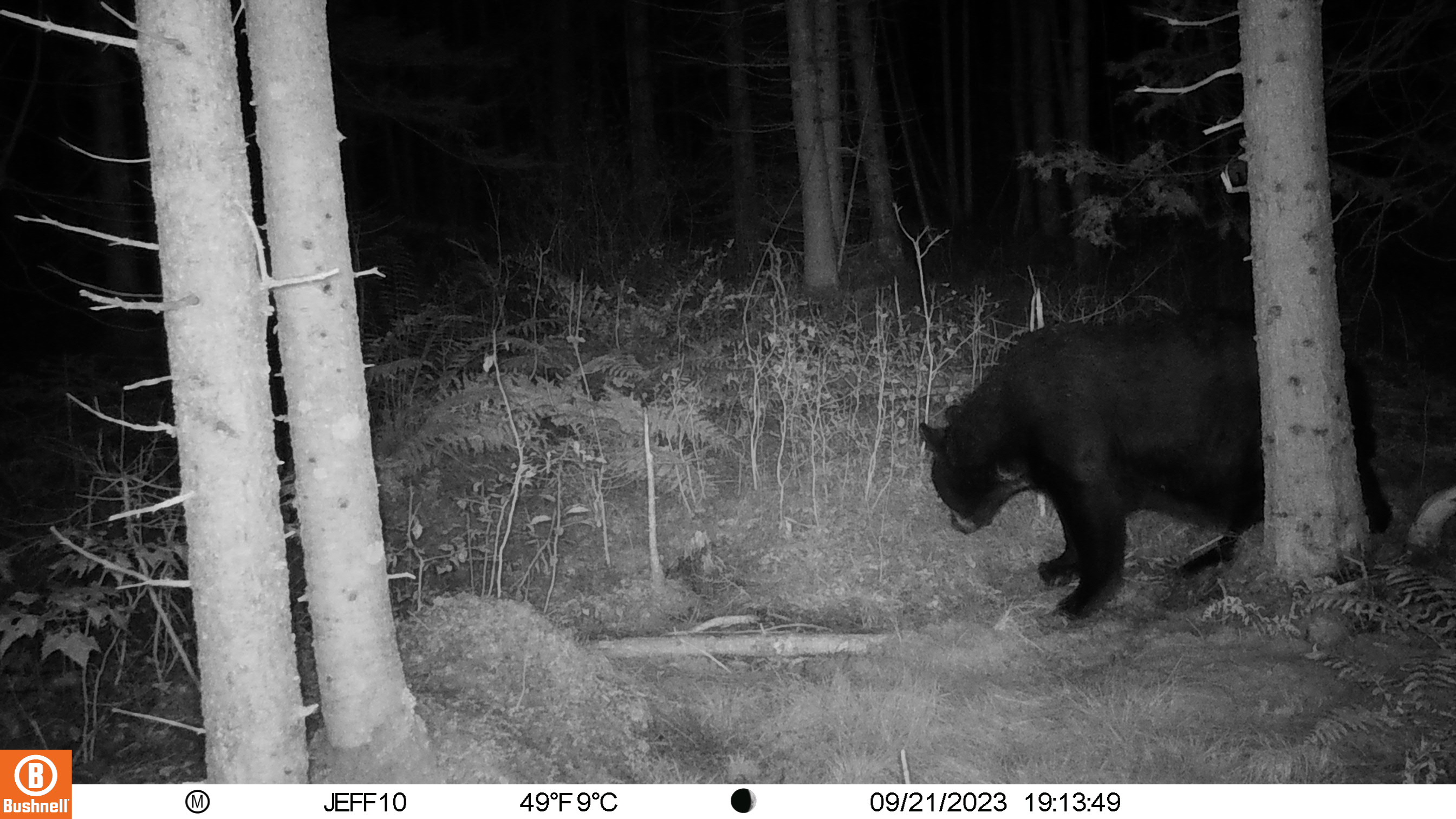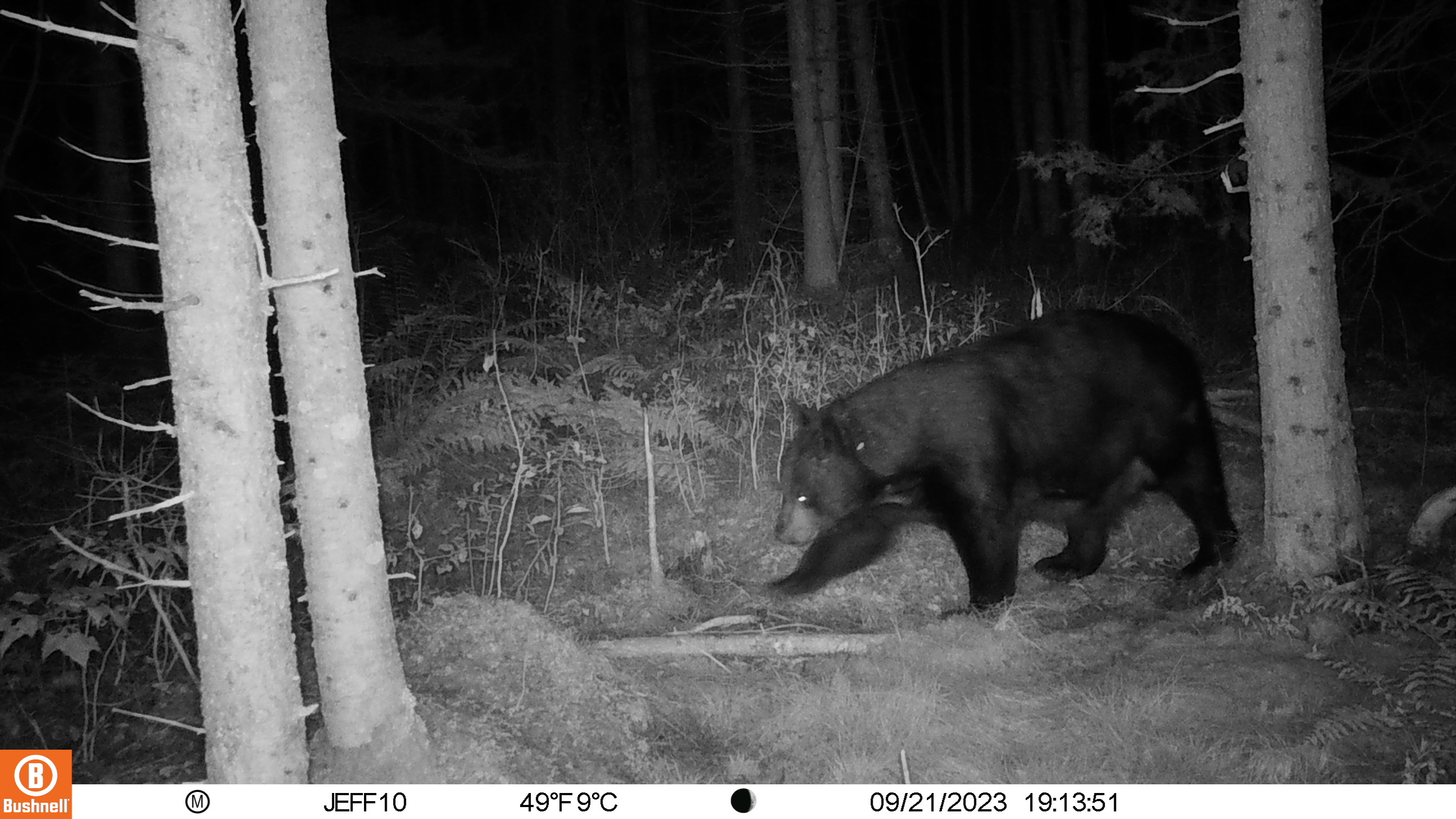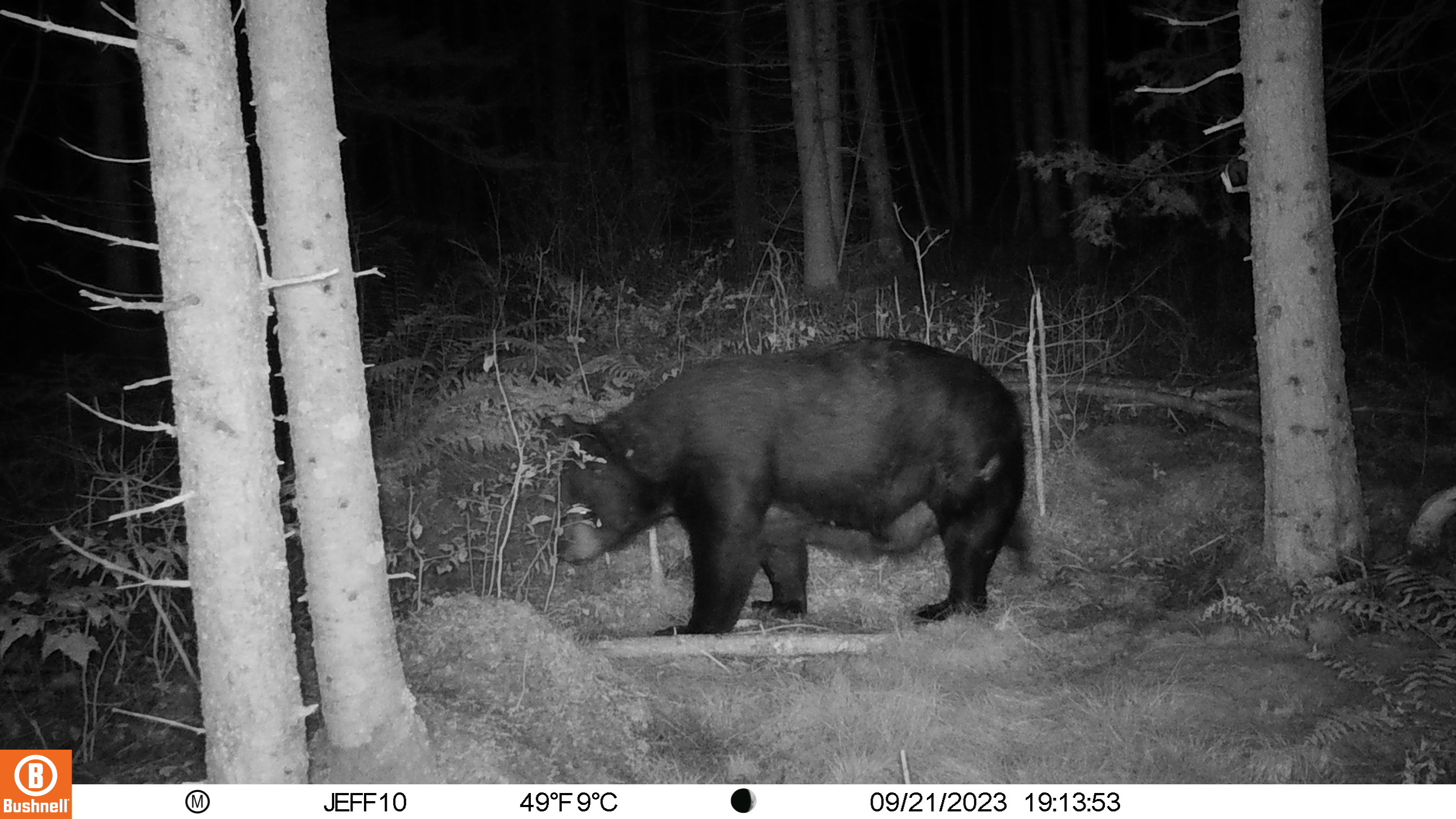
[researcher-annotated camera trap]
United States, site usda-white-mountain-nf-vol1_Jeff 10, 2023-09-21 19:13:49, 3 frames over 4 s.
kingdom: Animalia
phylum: Chordata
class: Mammalia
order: Carnivora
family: Ursidae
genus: Ursus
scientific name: Ursus americanus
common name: black bear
Black bear (Ursus americanus).